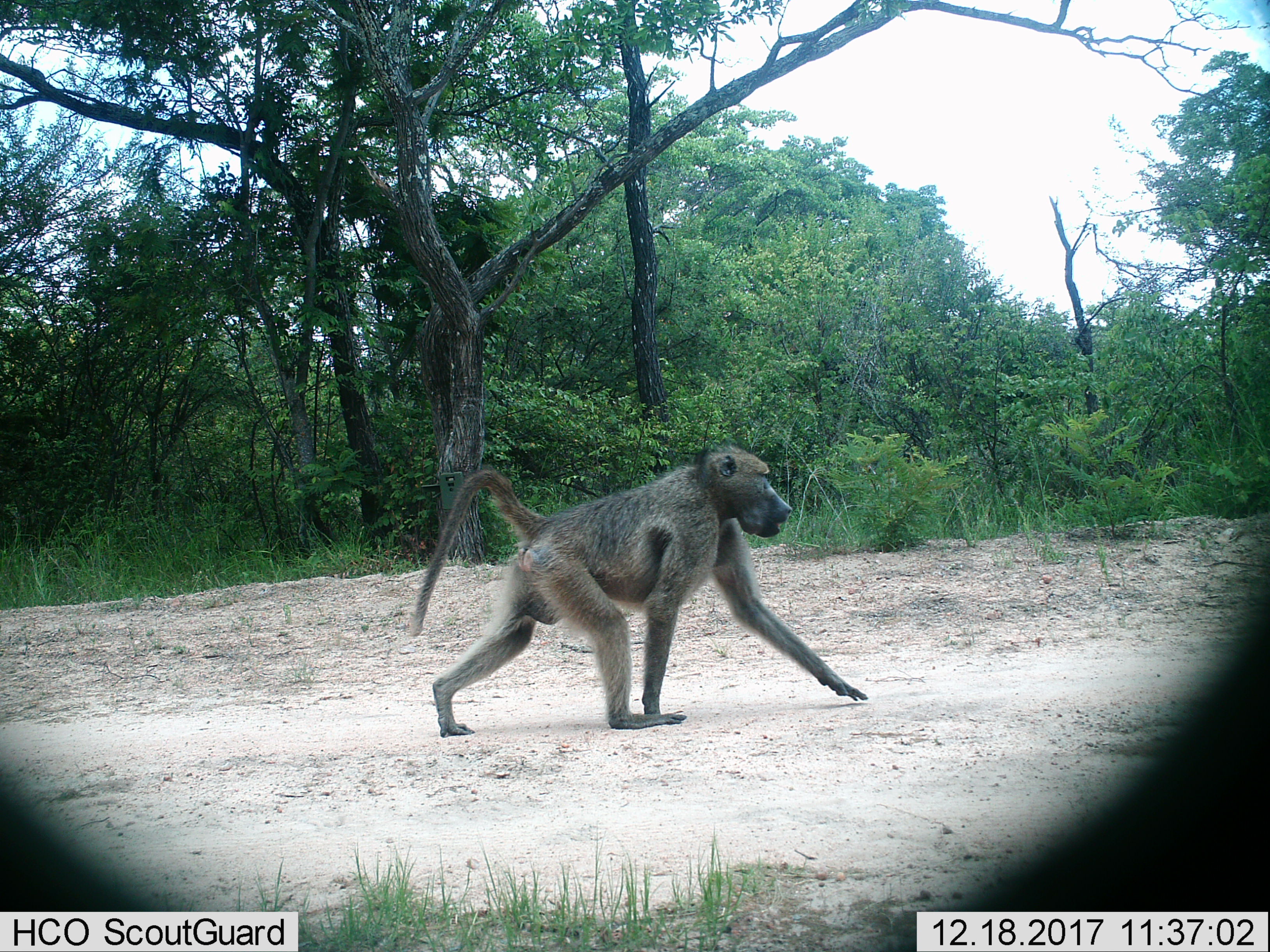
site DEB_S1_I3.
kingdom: Animalia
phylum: Chordata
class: Mammalia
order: Primates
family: Cercopithecidae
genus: Papio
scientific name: Papio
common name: baboon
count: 1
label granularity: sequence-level